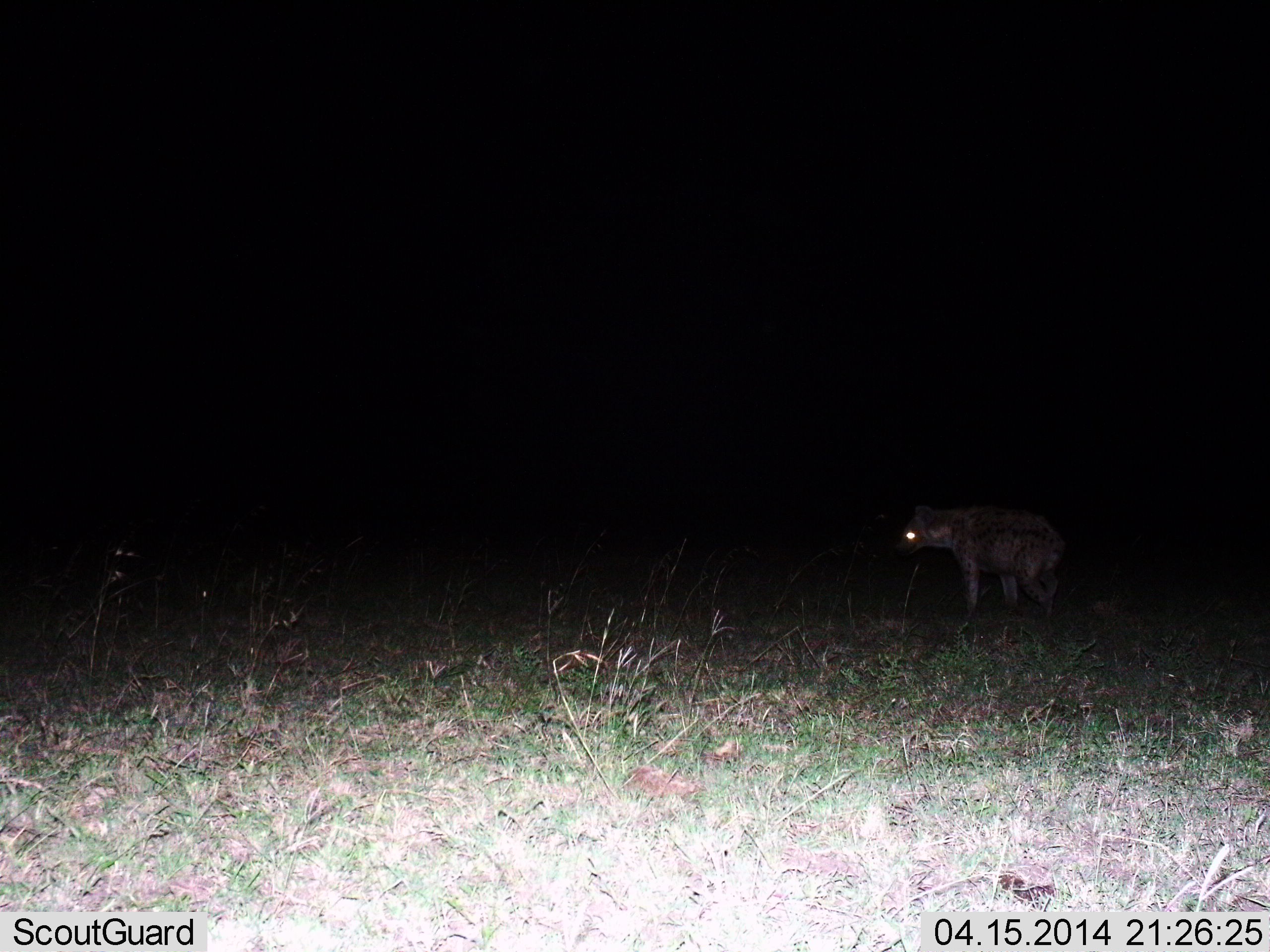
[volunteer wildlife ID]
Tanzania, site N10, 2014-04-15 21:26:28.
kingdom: Animalia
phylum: Chordata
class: Mammalia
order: Carnivora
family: Hyaenidae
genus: Crocuta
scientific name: Crocuta crocuta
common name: spotted hyena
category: hyenaspotted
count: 1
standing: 70%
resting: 0%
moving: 30%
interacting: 0%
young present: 0%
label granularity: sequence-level